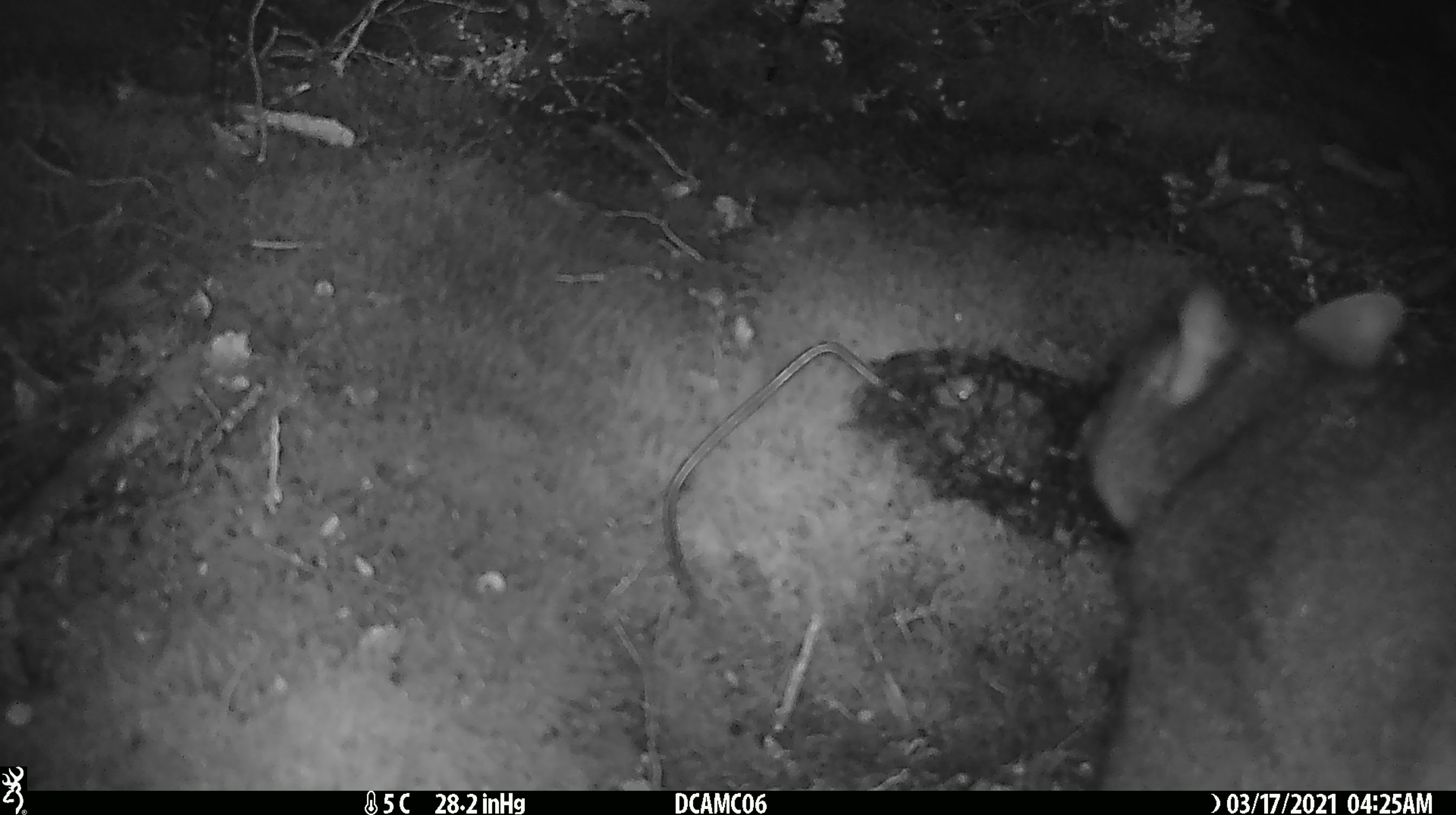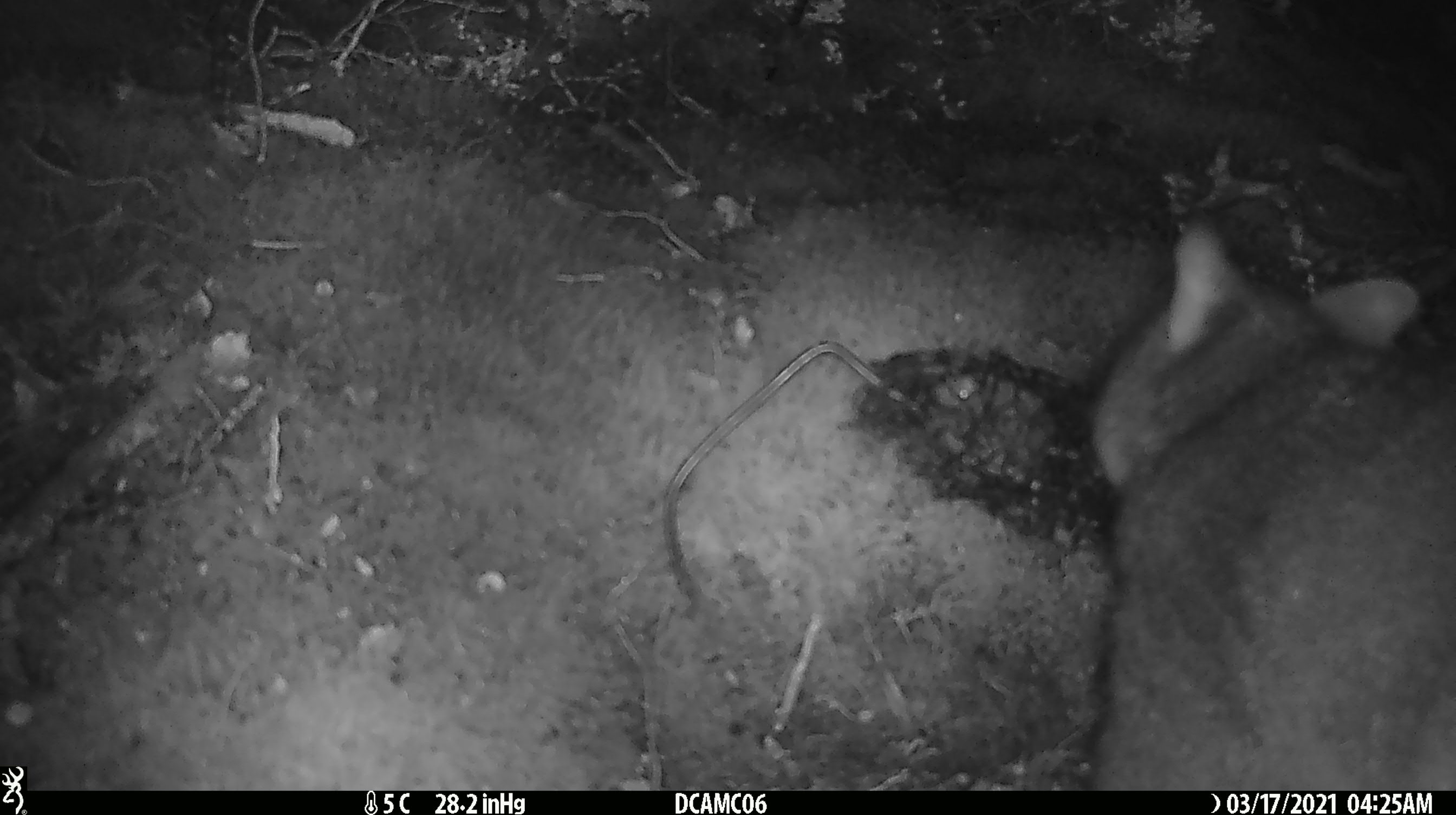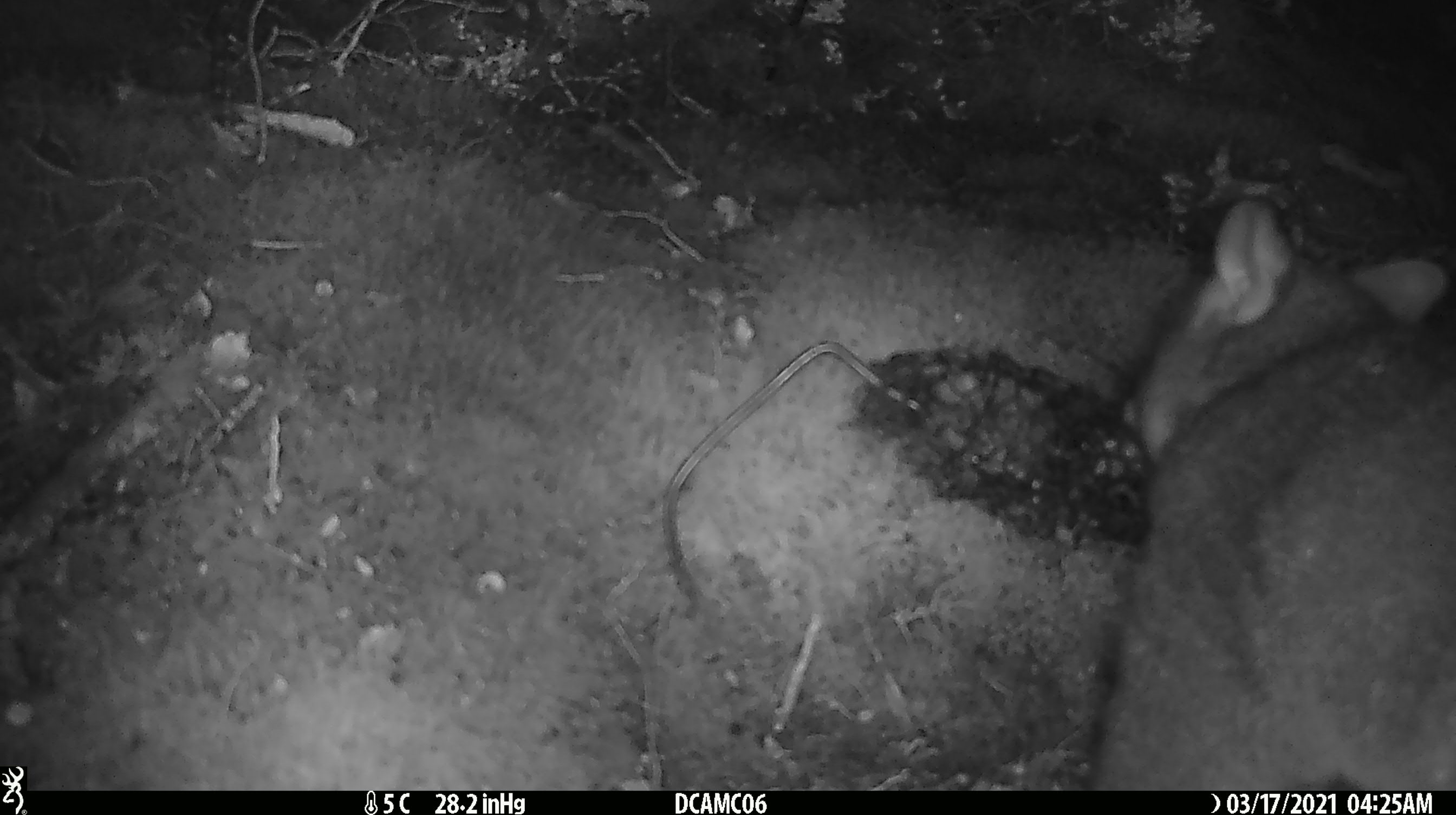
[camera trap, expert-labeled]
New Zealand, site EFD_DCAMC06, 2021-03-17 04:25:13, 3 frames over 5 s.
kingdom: Animalia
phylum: Chordata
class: Mammalia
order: Diprotodontia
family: Phalangeridae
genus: Trichosurus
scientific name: Trichosurus vulpecula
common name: common brushtail possum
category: possum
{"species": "possum (common brushtail possum) (Trichosurus vulpecula)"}